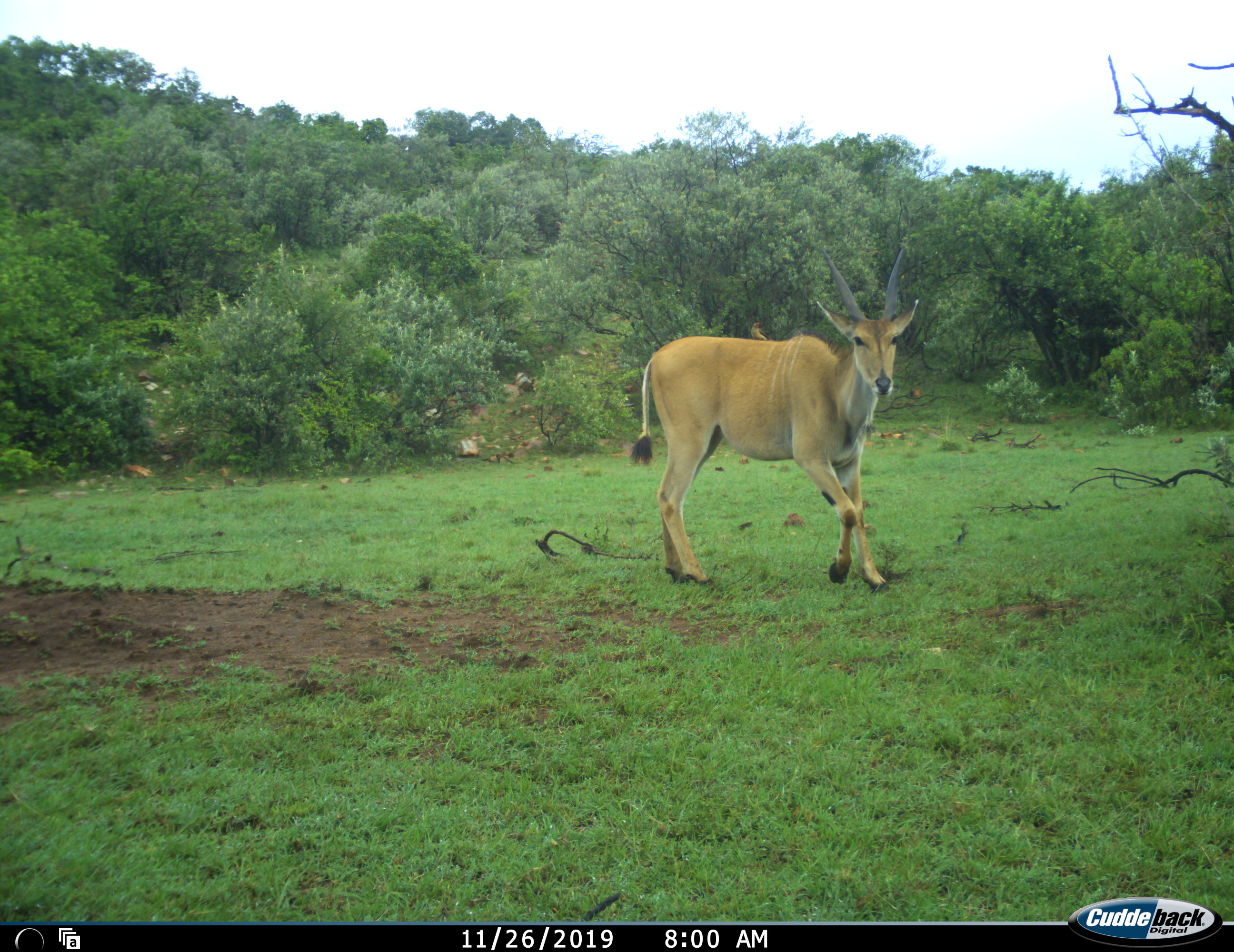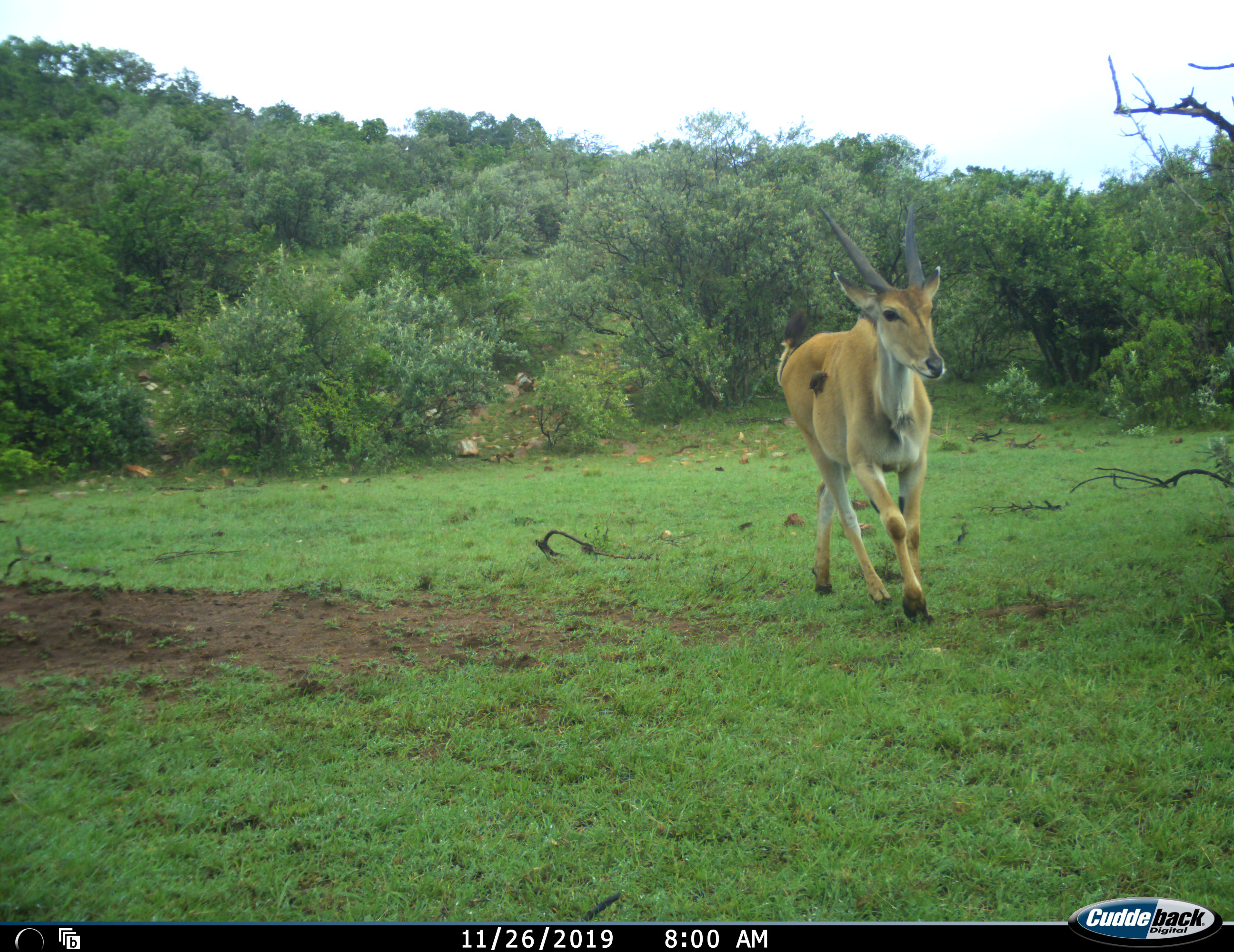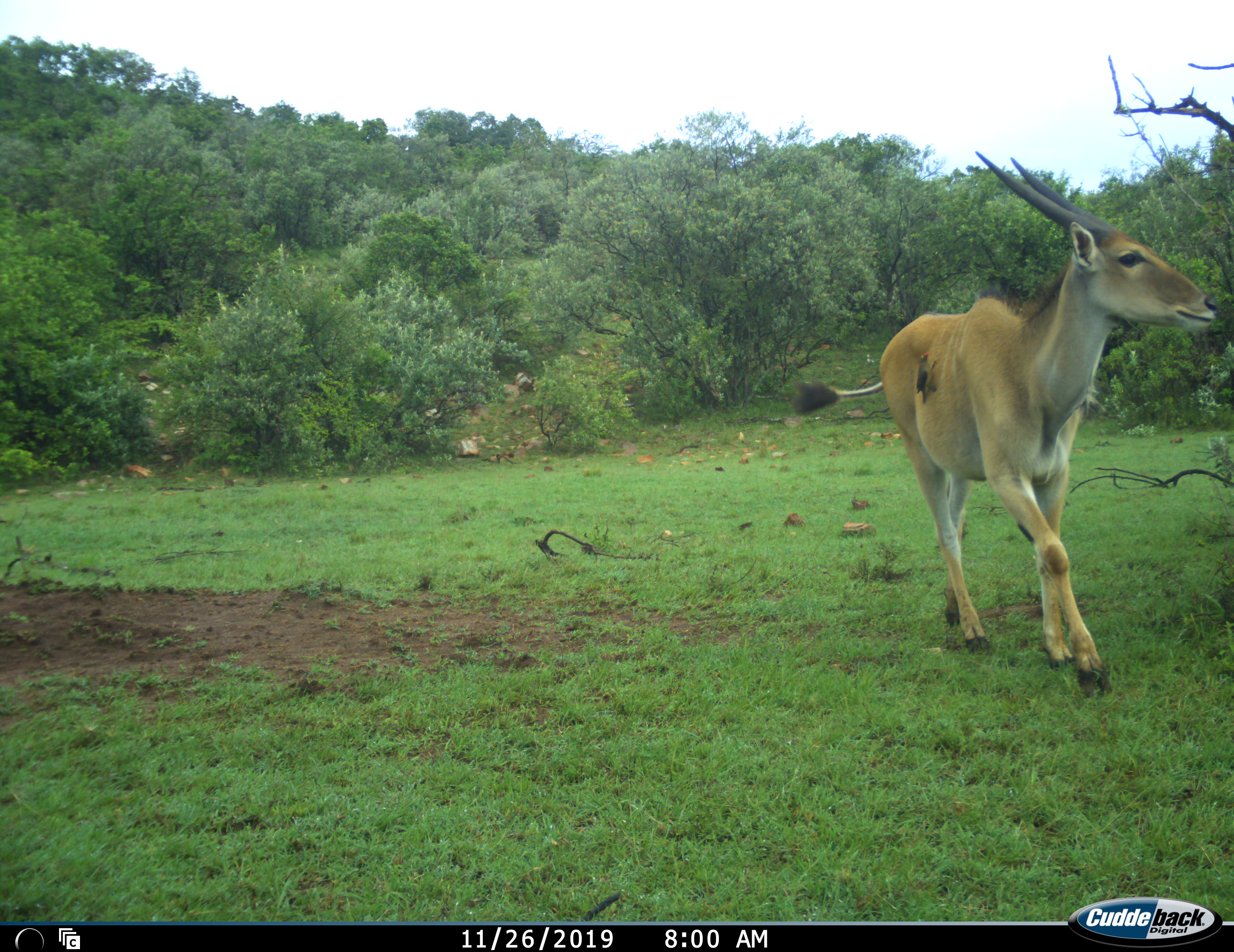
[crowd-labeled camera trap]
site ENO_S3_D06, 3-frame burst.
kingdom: Animalia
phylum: Chordata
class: Mammalia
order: Artiodactyla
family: Bovidae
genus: Tragelaphus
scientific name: Tragelaphus oryx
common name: eland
Eland (Tragelaphus oryx), count 1. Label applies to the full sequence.